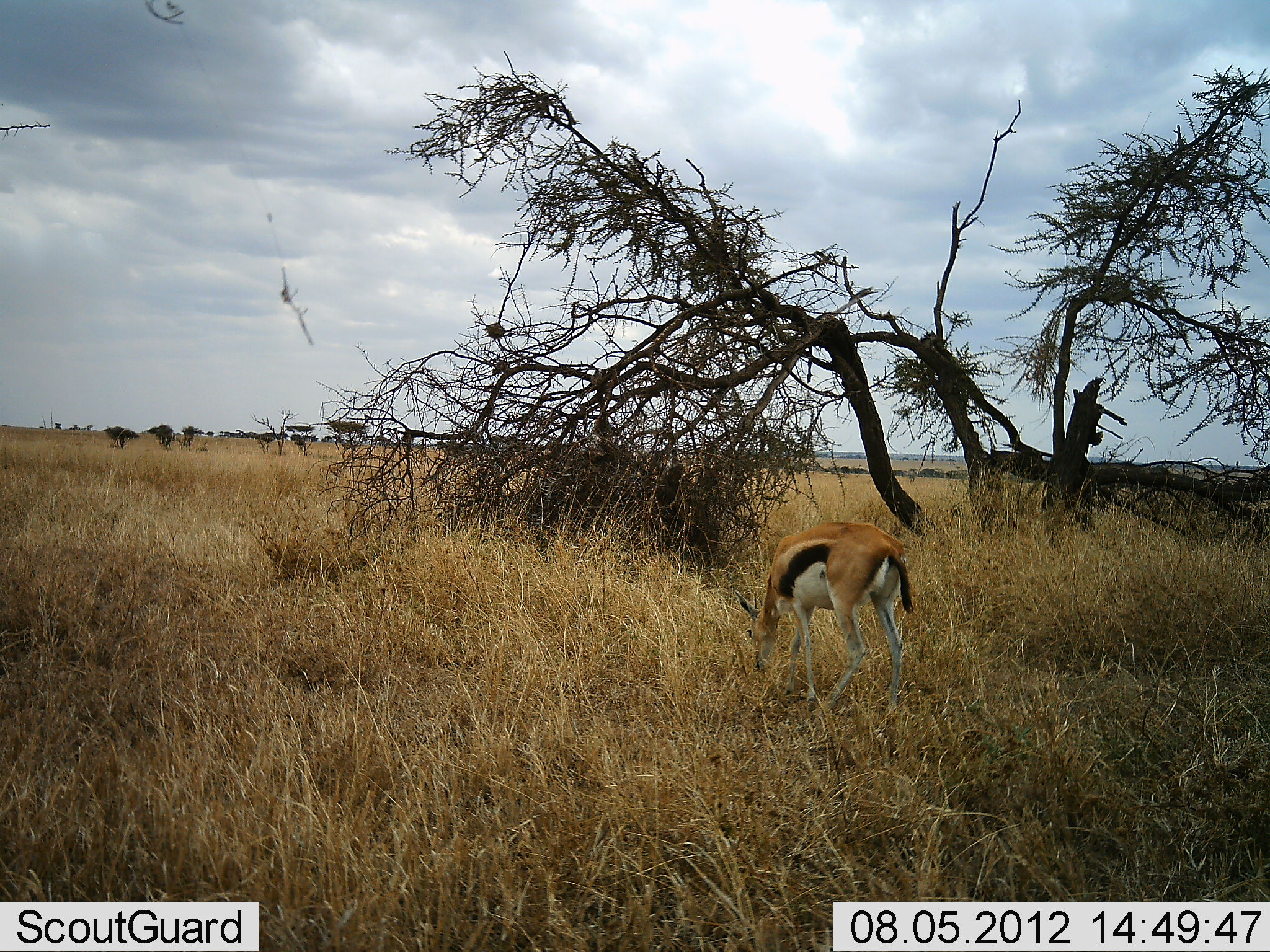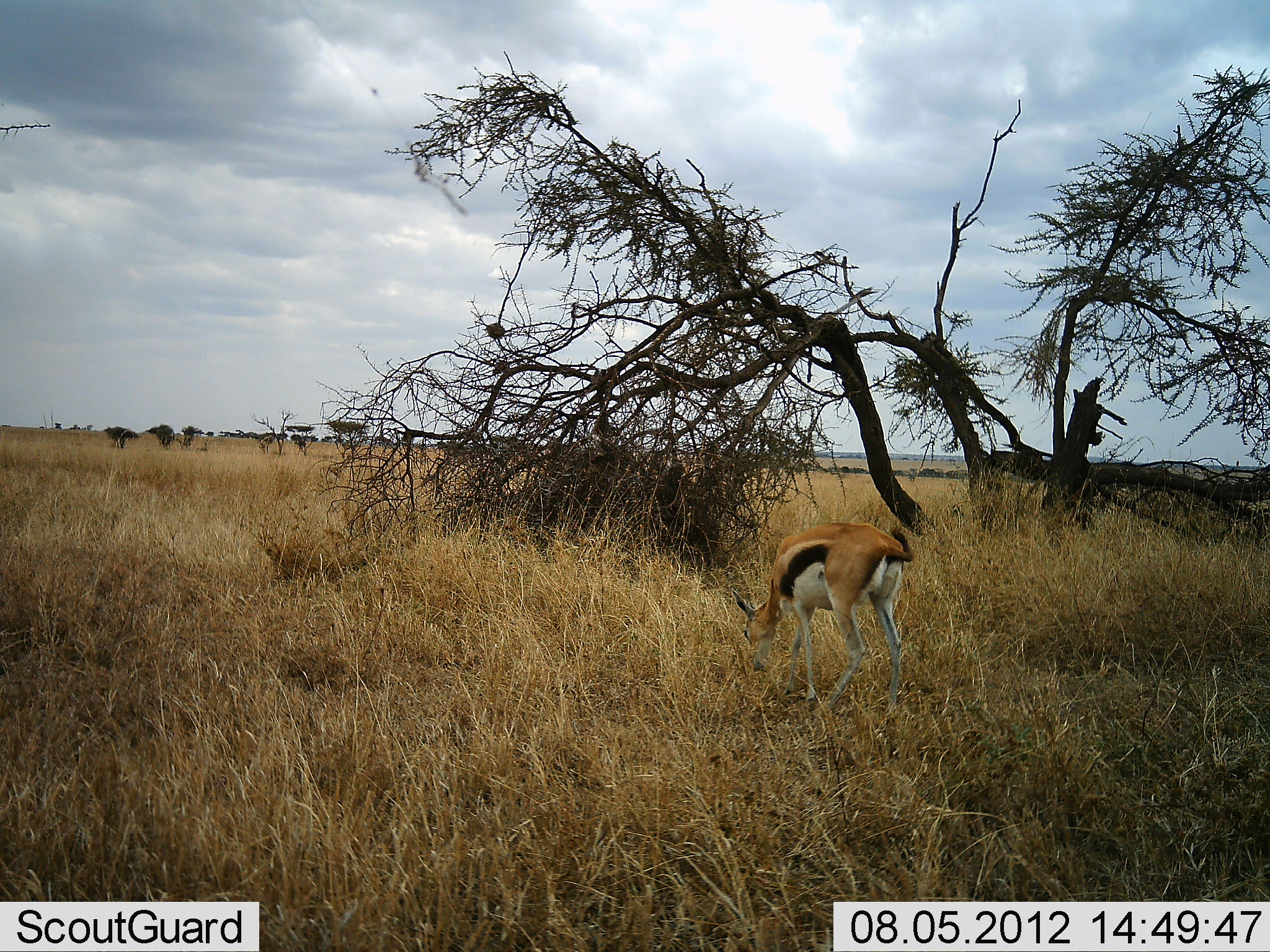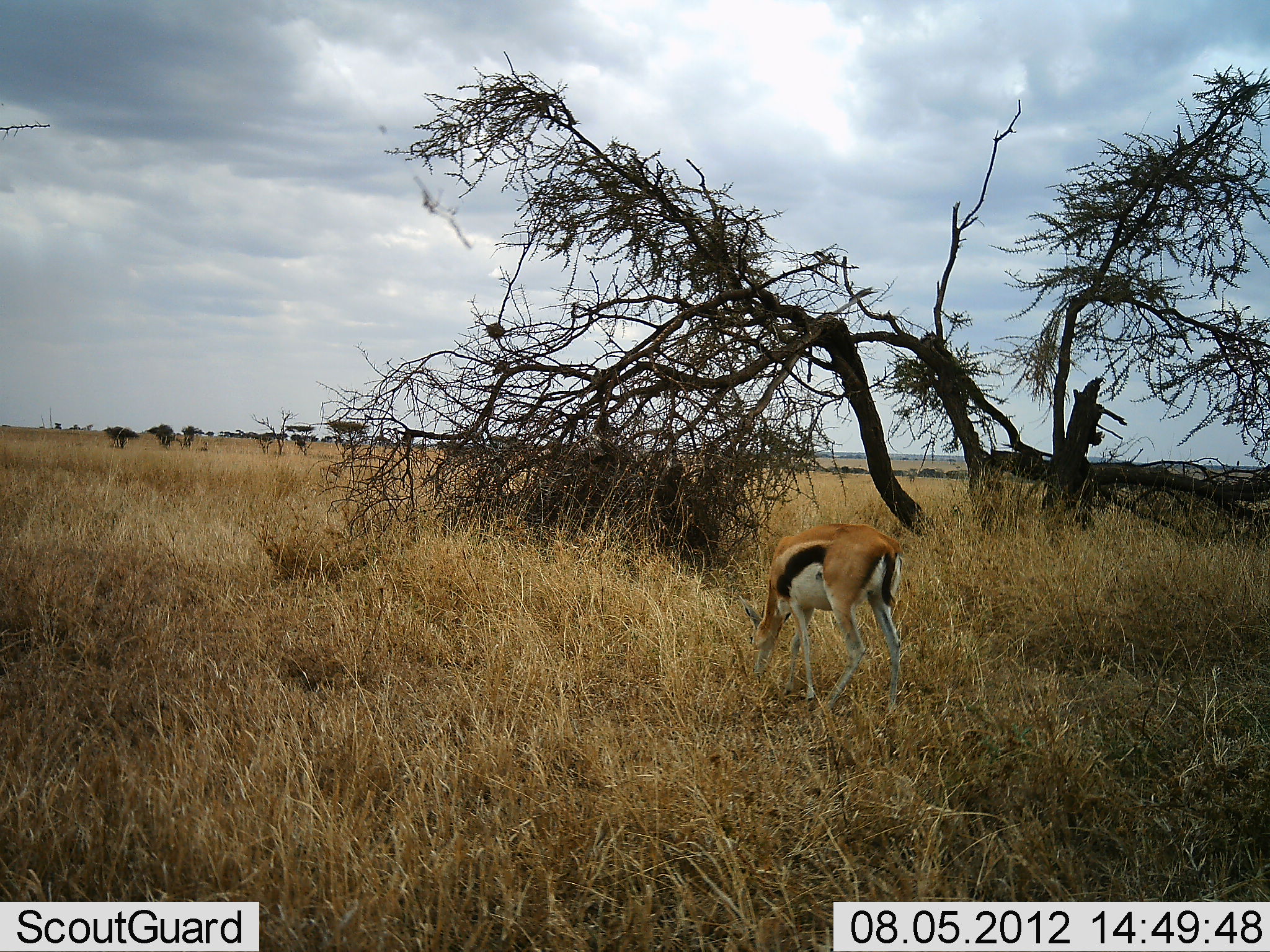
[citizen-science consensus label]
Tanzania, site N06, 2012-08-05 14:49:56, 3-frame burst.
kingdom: Animalia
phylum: Chordata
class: Mammalia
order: Artiodactyla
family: Bovidae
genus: Eudorcas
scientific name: Eudorcas thomsonii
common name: thomson's gazelle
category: gazellethomsons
Gazellethomsons (thomson's gazelle) (Eudorcas thomsonii), count 1. Behavior (volunteer vote fractions): standing 0%, resting 0%, moving 0%, interacting 0%. Young present (vote fraction): 0%. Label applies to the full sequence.